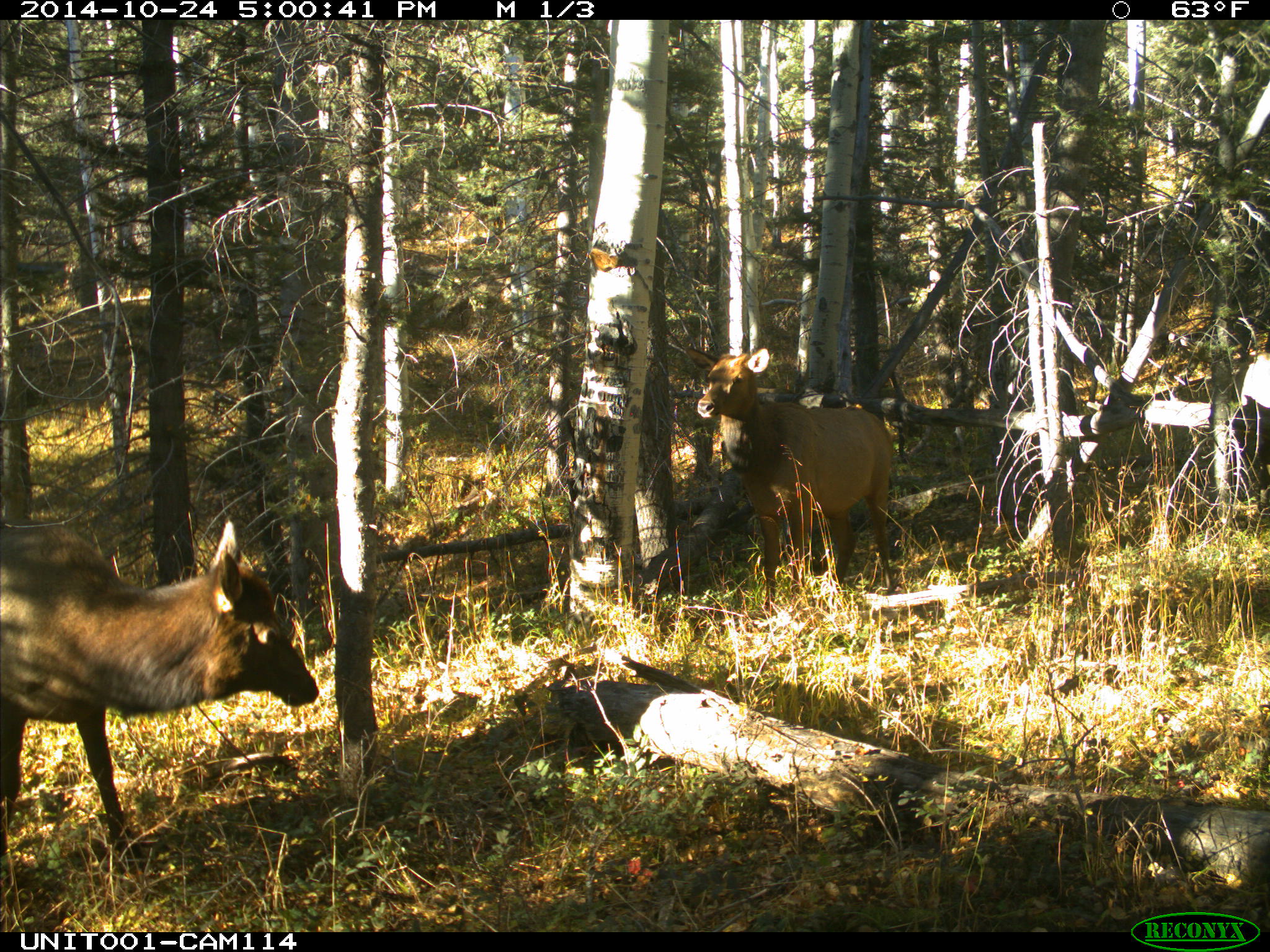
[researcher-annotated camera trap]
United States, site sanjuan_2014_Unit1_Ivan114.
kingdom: Animalia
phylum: Chordata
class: Mammalia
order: Artiodactyla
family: Cervidae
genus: Cervus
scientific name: Cervus elaphus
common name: red deer